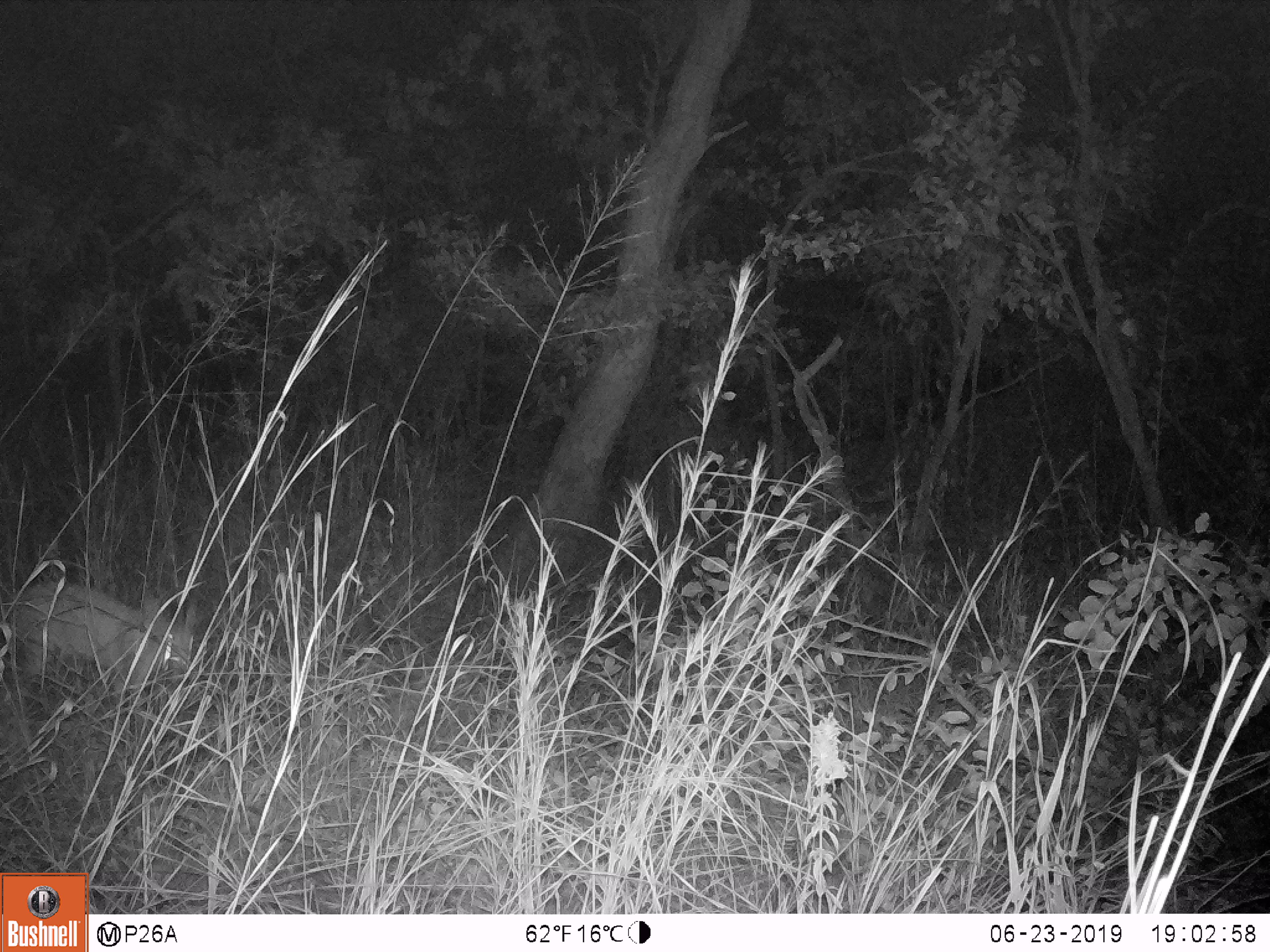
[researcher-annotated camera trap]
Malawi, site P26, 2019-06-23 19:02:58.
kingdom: Animalia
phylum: Chordata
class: Mammalia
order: Artiodactyla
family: Bovidae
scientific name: Antilopinae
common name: small antelope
Small antelope (Antilopinae), count 1.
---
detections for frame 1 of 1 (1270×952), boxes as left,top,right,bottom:
small antelope: 6,569,211,759